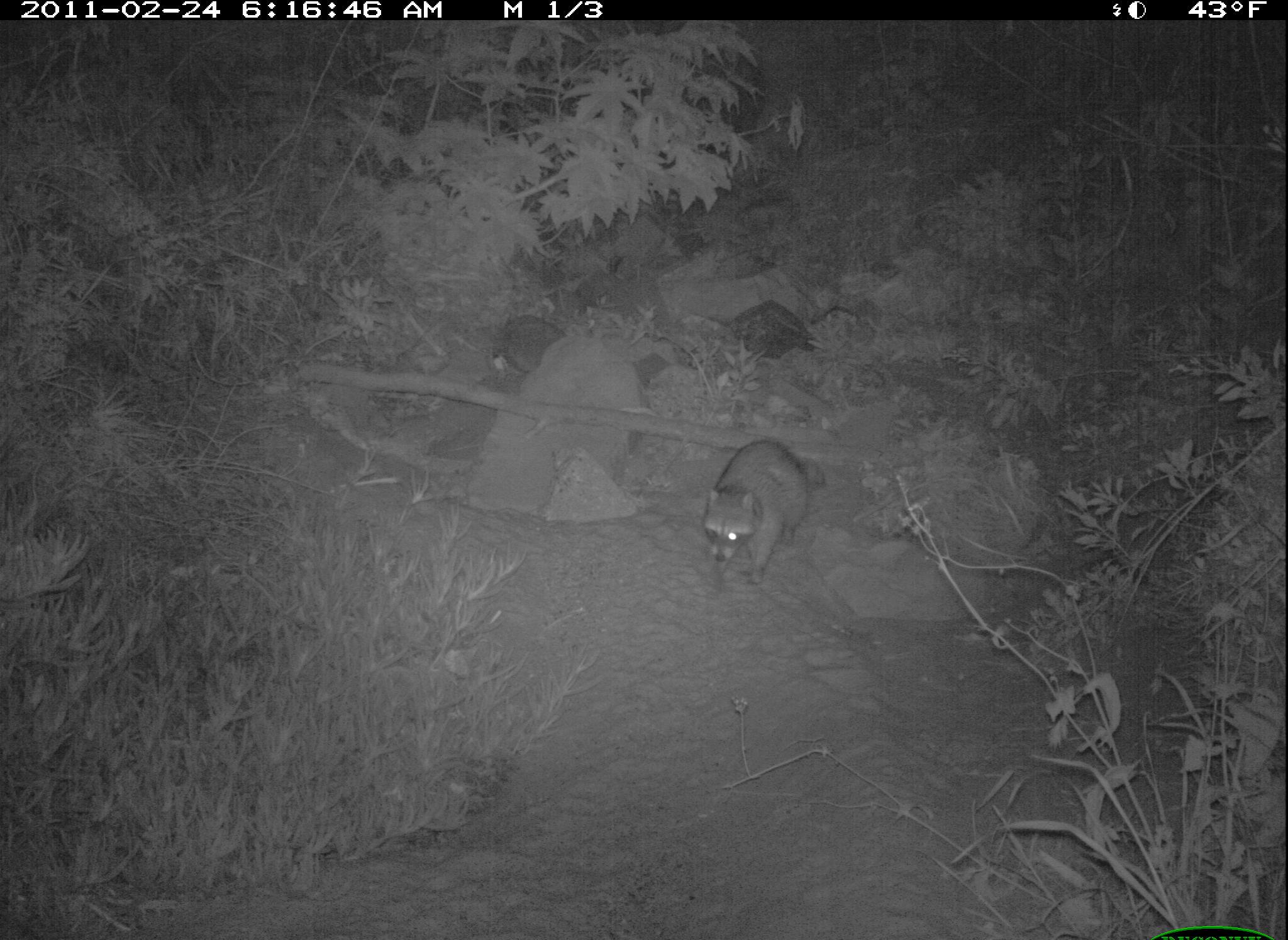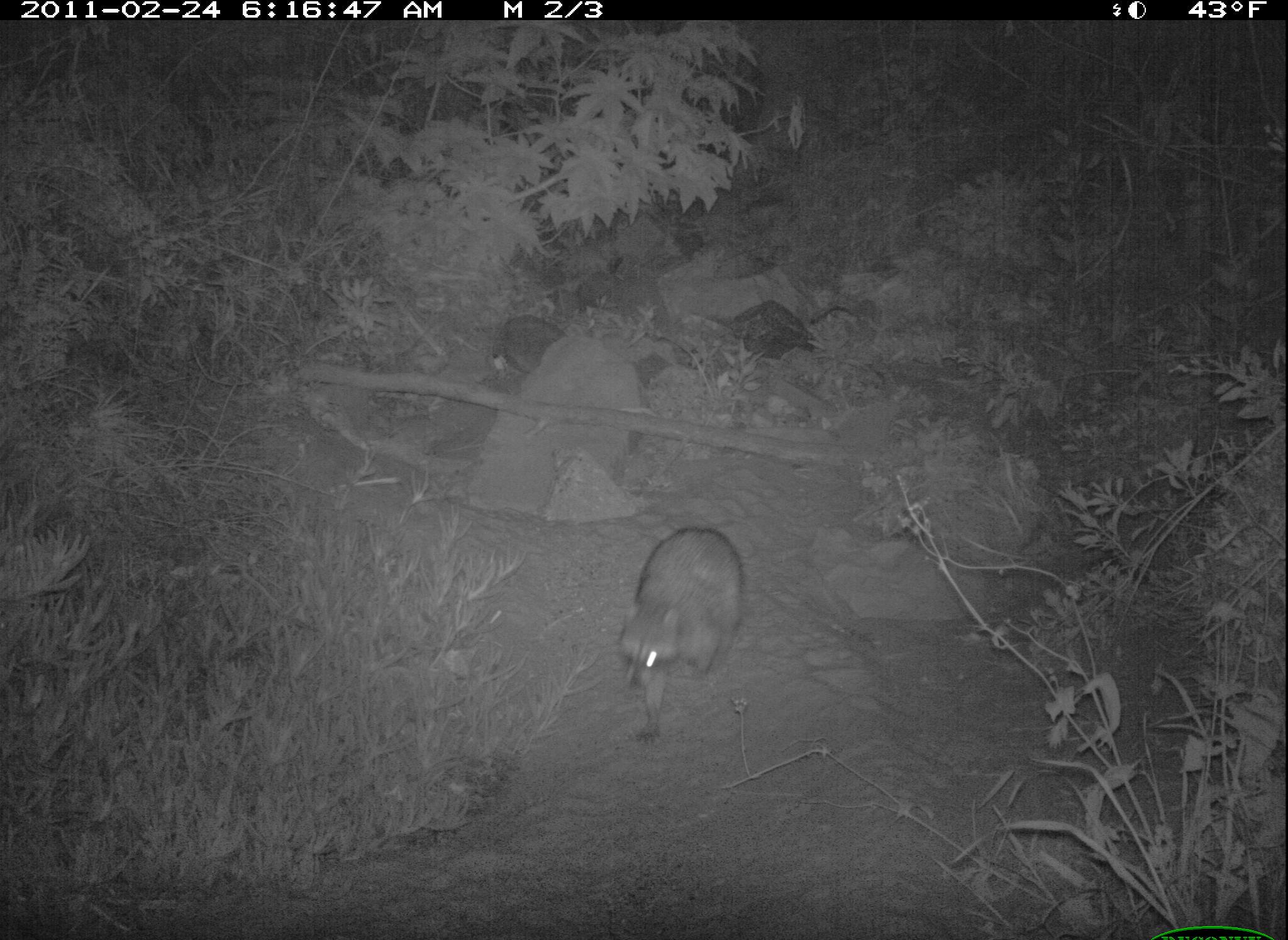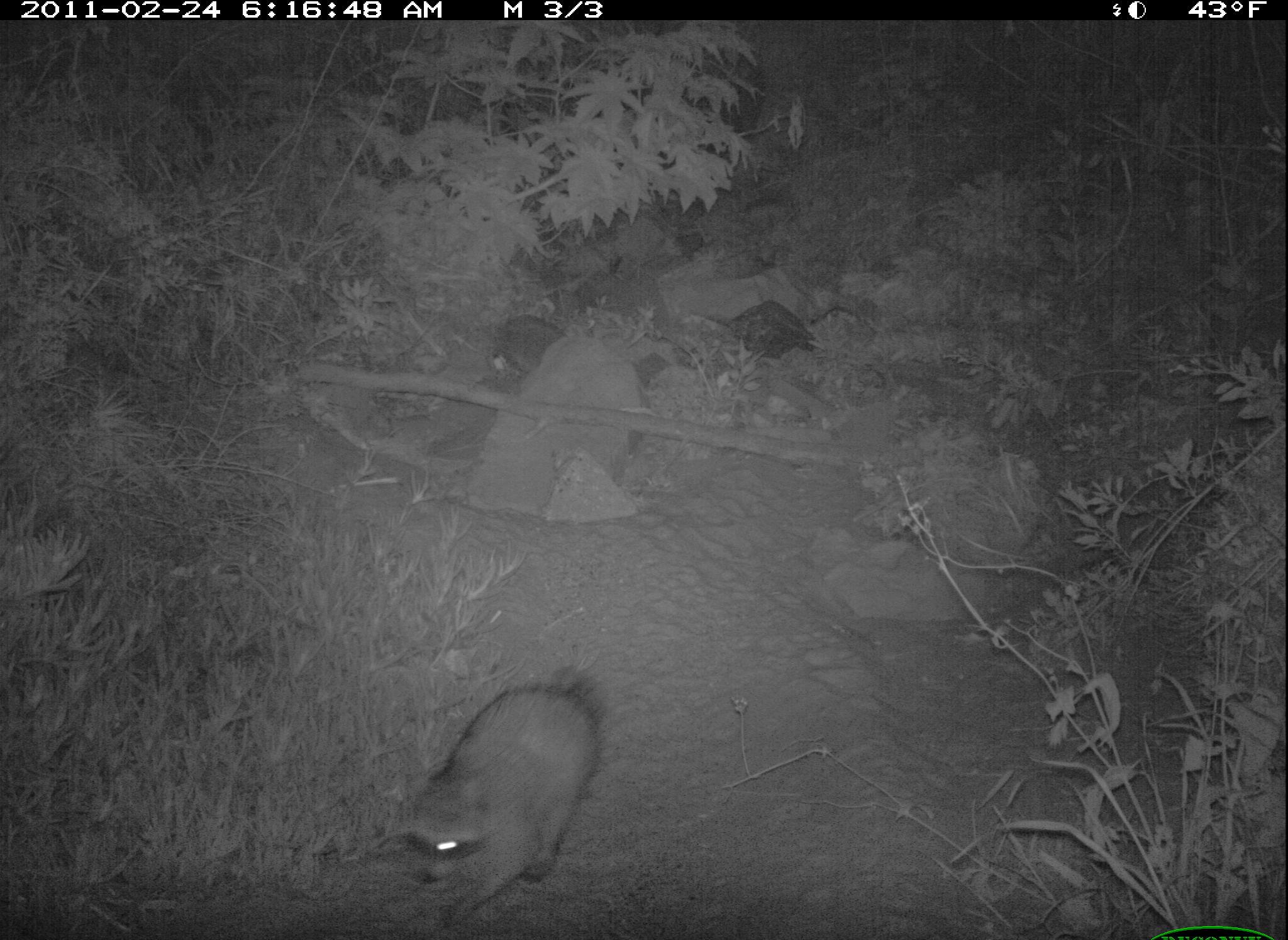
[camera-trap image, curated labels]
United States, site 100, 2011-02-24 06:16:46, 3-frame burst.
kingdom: Animalia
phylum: Chordata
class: Mammalia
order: Carnivora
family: Procyonidae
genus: Procyon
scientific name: Procyon lotor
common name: raccoon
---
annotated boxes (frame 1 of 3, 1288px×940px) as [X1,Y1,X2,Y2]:
raccoon: [692,419,826,580]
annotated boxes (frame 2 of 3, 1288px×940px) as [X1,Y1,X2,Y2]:
raccoon: [610,514,787,731]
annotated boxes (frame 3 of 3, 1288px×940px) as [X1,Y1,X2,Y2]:
raccoon: [390,660,625,940]